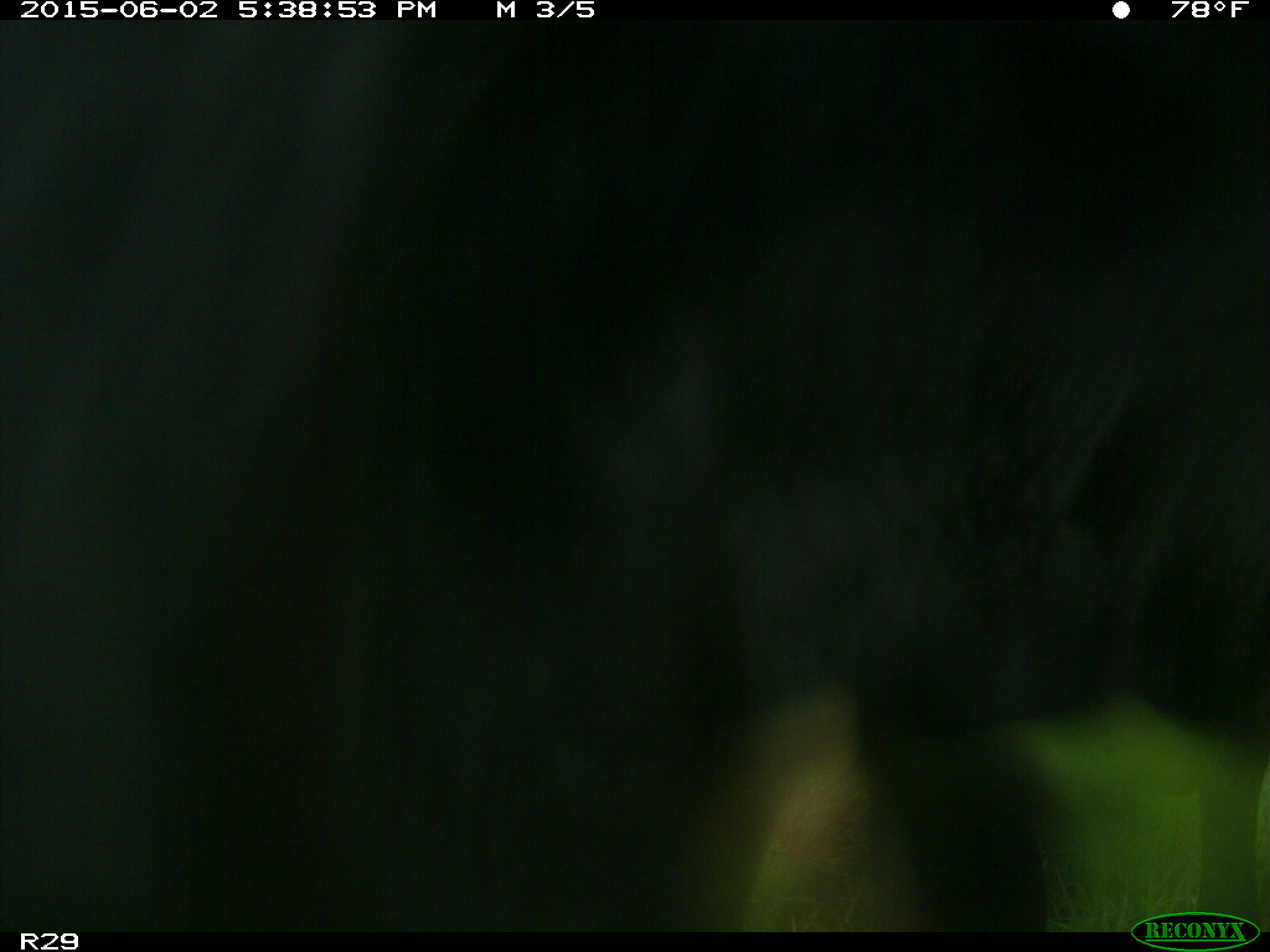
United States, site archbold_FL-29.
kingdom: Animalia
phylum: Chordata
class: Mammalia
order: Artiodactyla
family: Bovidae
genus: Bos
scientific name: Bos taurus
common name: domestic cow